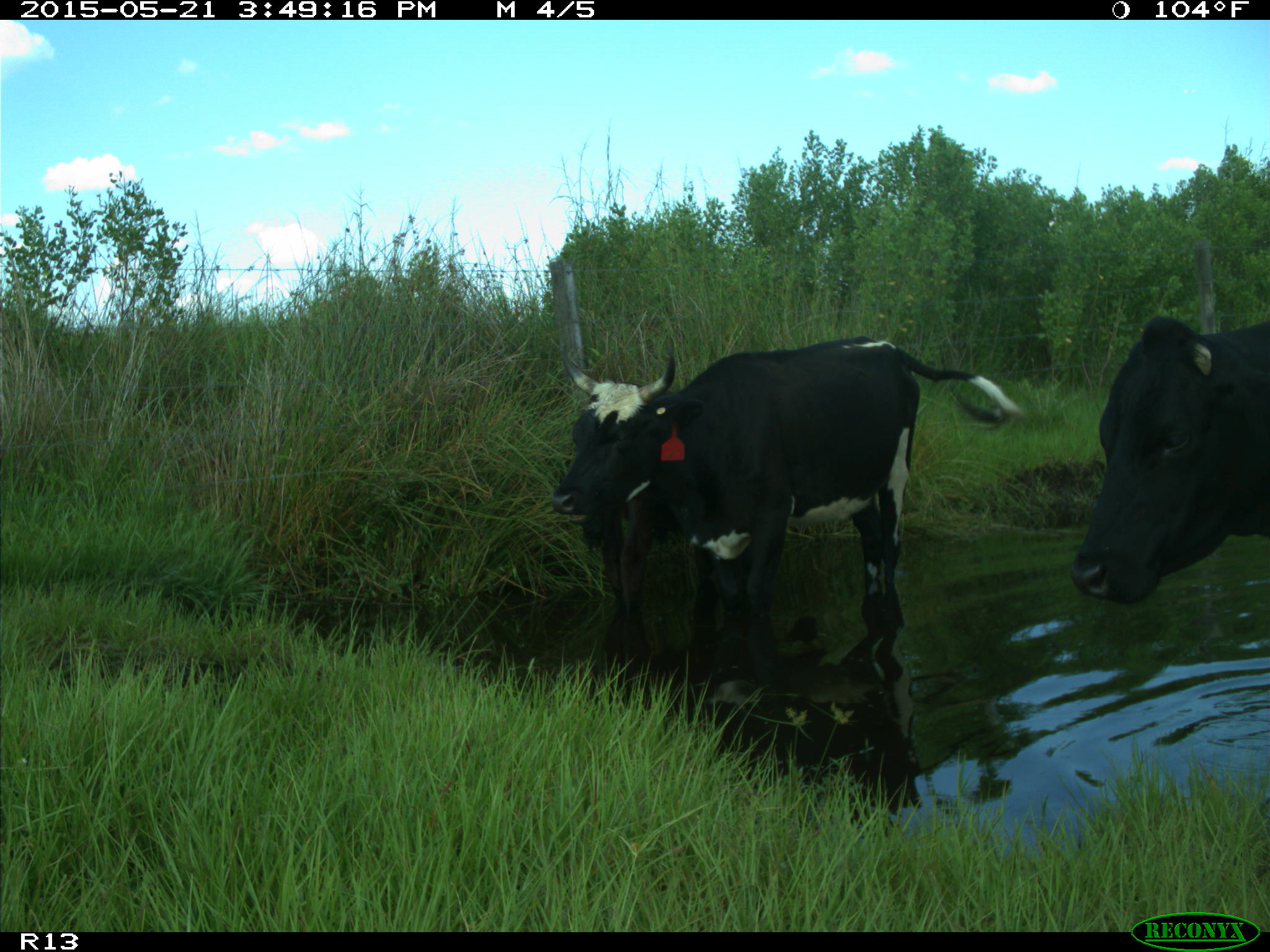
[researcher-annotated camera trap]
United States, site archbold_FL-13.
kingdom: Animalia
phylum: Chordata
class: Mammalia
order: Artiodactyla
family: Bovidae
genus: Bos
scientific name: Bos taurus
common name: domestic cow